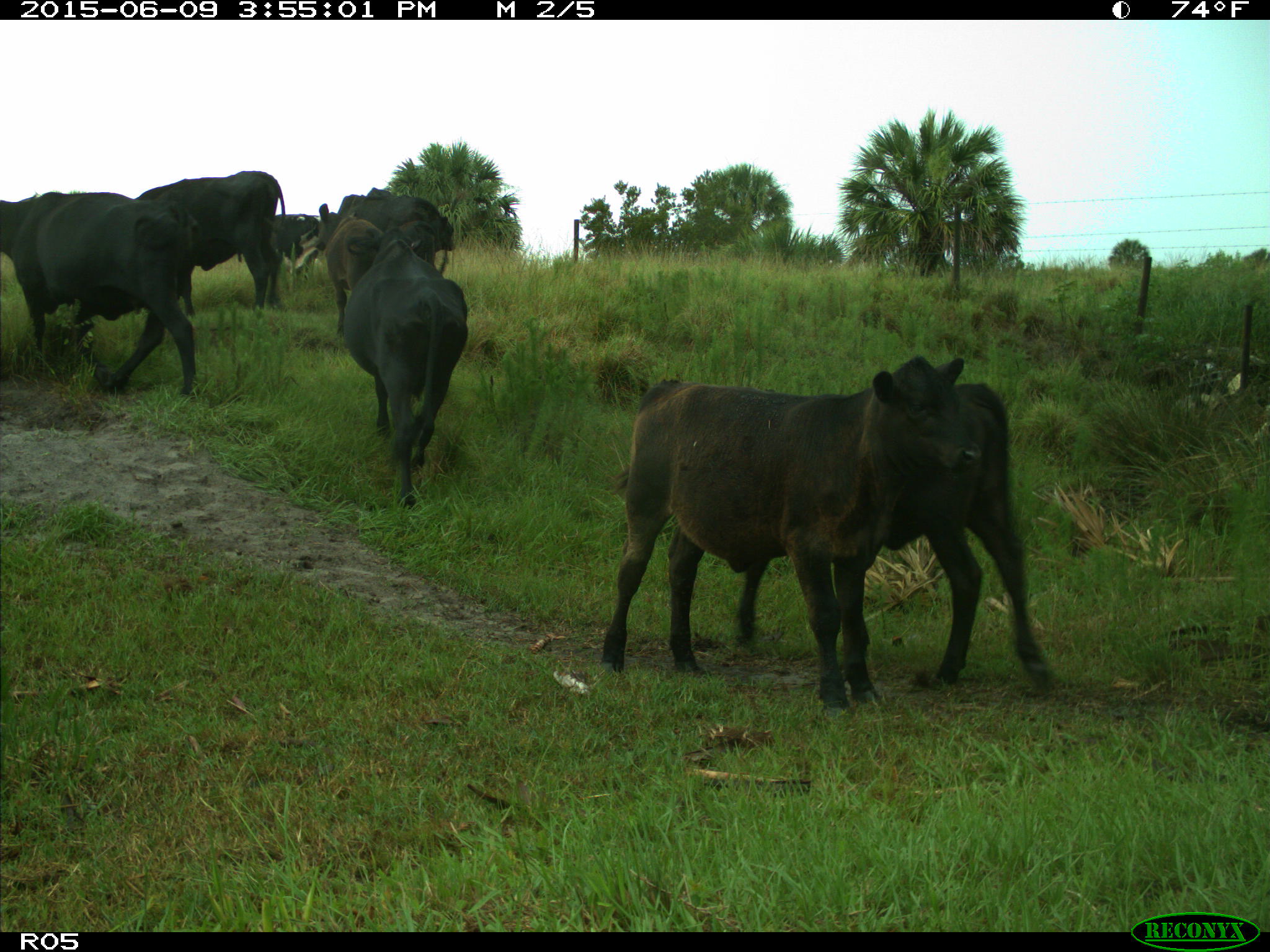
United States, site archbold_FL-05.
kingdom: Animalia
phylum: Chordata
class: Mammalia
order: Artiodactyla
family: Bovidae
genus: Bos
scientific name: Bos taurus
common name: domestic cow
Bos taurus (domestic cow).